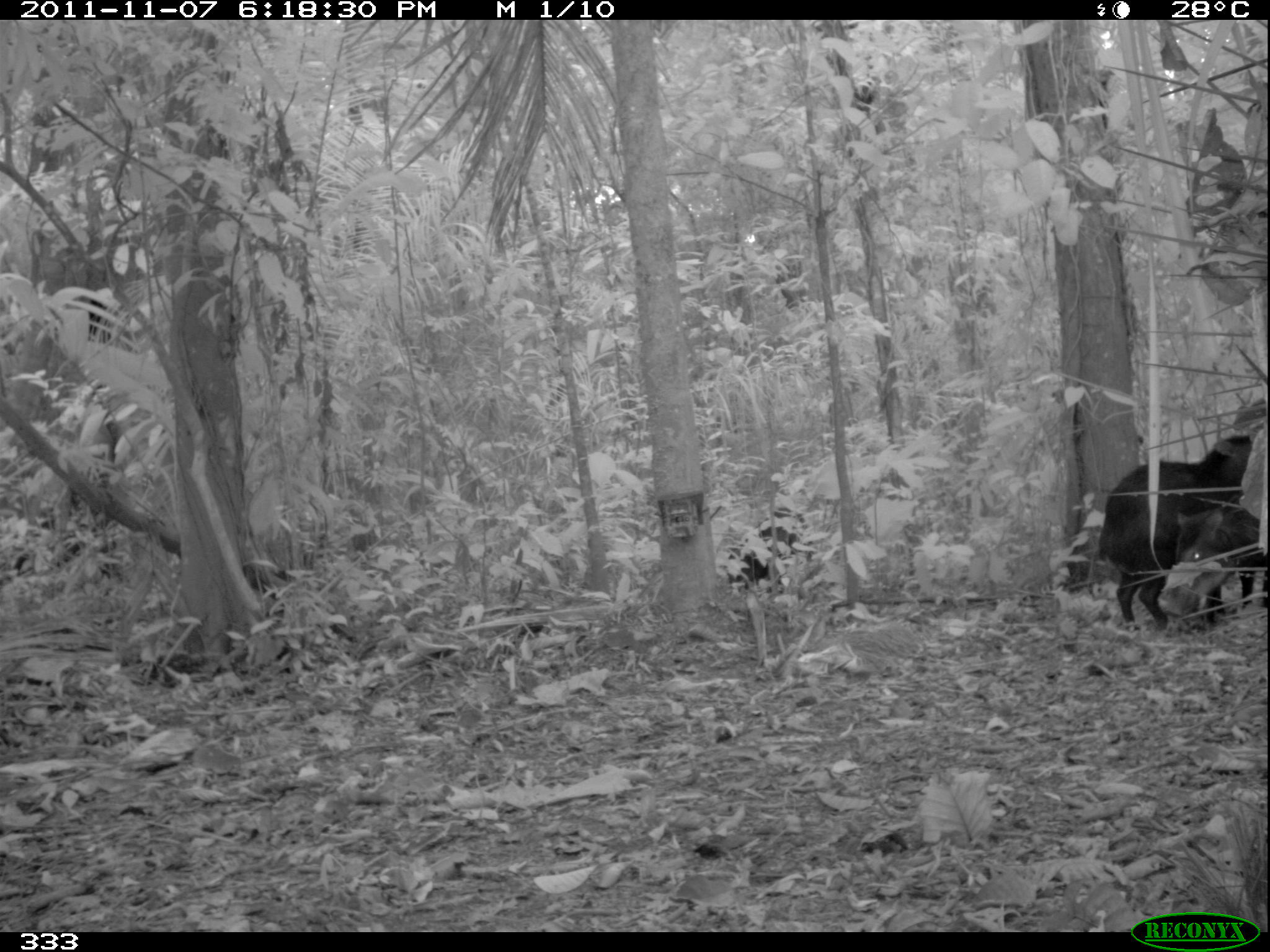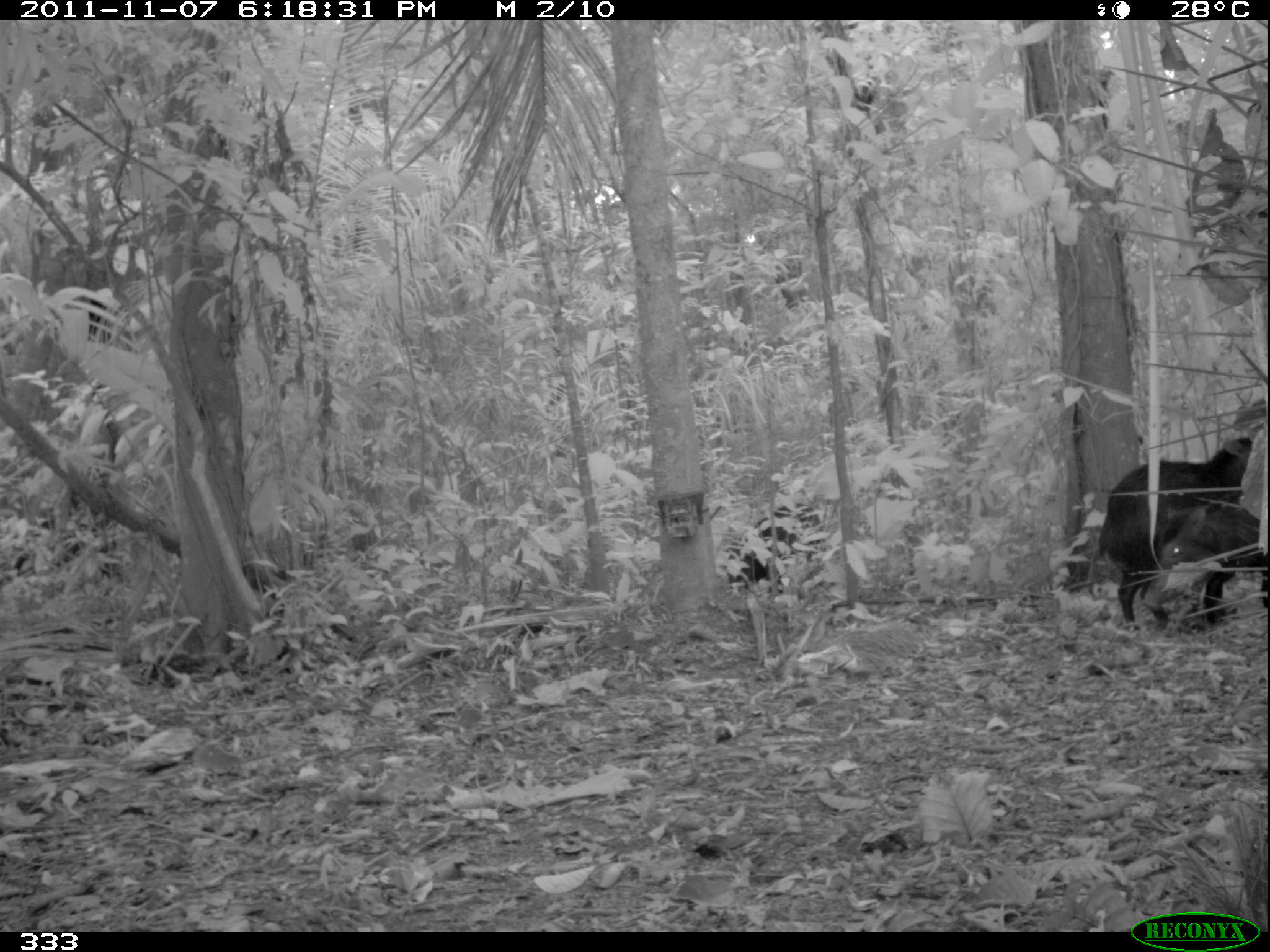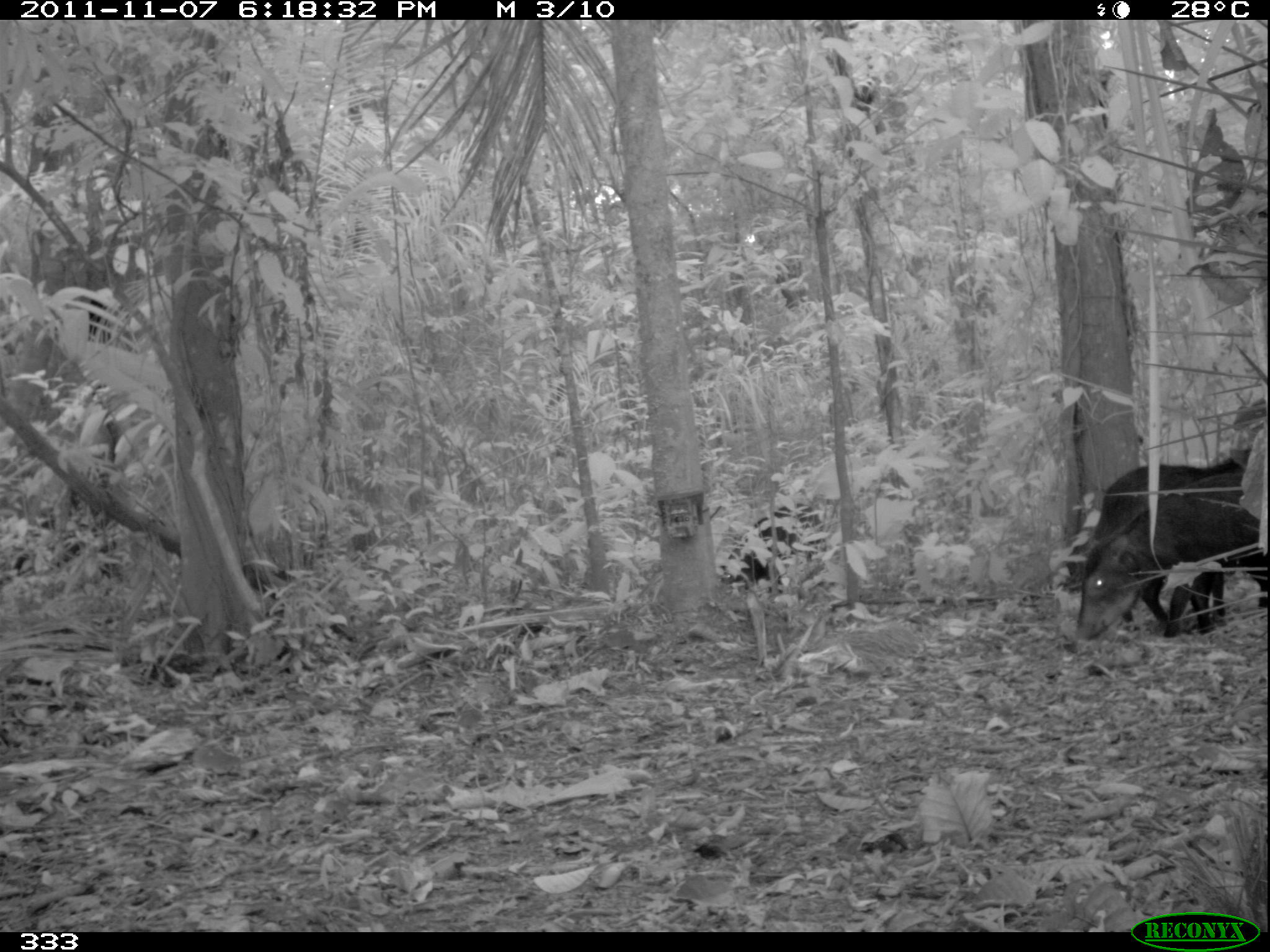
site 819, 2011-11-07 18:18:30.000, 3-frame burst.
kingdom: Animalia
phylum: Chordata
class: Mammalia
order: Artiodactyla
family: Tayassuidae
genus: Tayassu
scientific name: Tayassu pecari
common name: white-lipped peccary